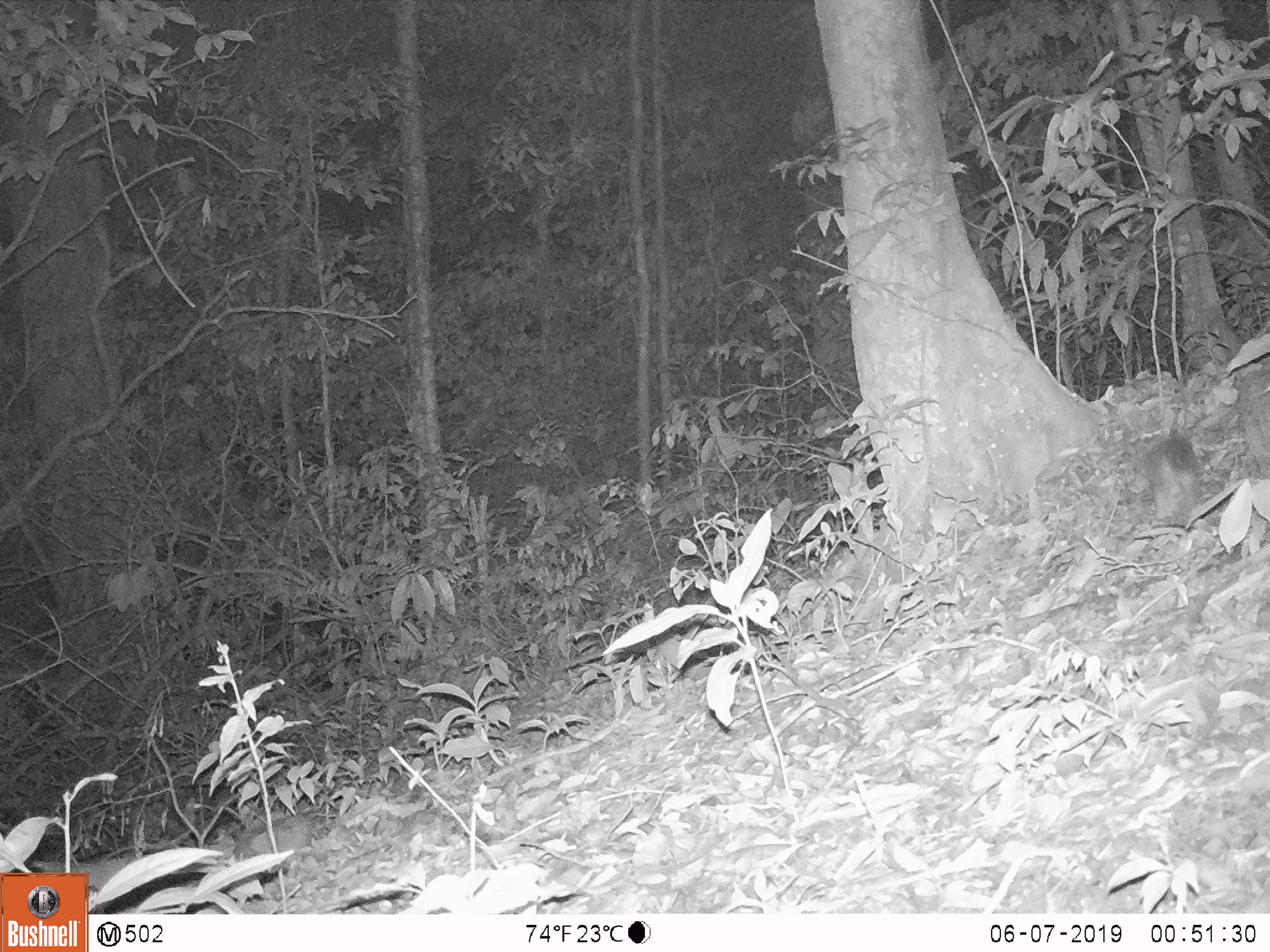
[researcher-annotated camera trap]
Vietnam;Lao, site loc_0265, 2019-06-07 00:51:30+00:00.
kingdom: Animalia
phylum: Chordata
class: Mammalia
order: Carnivora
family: Mustelidae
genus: Melogale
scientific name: Melogale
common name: ferret badger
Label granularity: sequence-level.